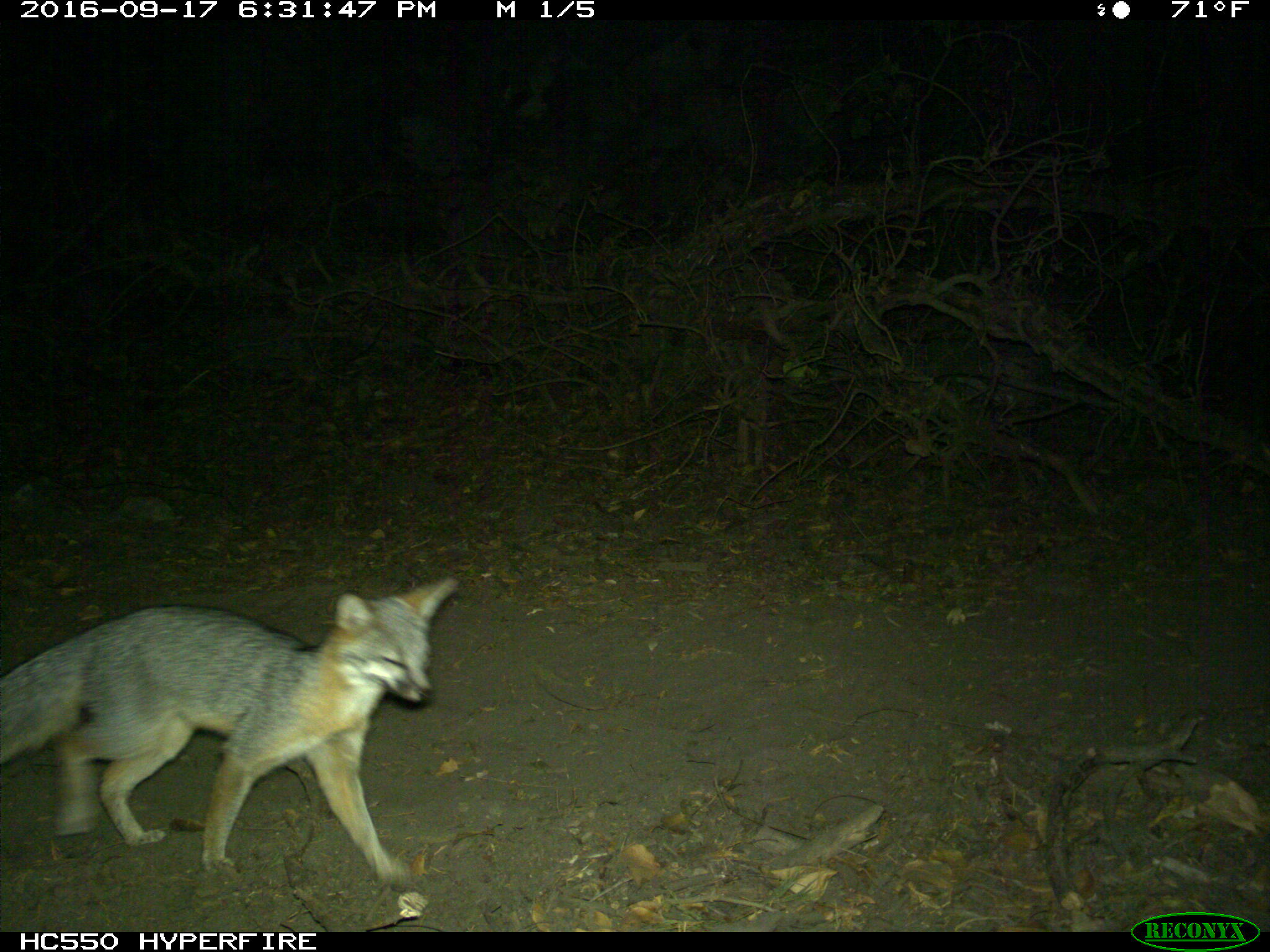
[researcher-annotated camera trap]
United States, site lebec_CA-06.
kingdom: Animalia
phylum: Chordata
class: Mammalia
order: Carnivora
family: Canidae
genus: Urocyon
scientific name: Urocyon cinereoargenteus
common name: gray fox